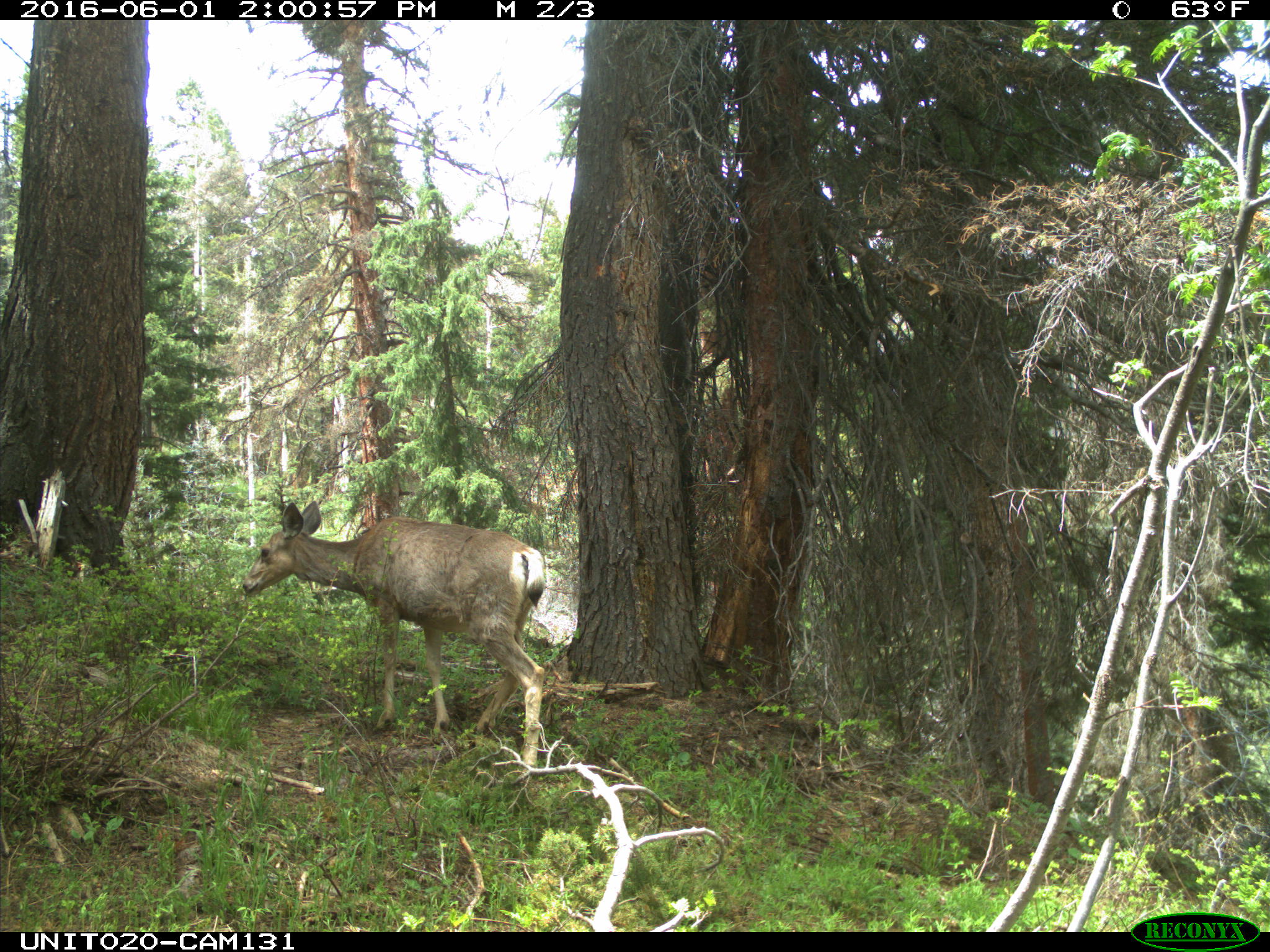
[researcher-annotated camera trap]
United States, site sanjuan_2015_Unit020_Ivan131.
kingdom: Animalia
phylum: Chordata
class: Mammalia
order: Artiodactyla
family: Cervidae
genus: Odocoileus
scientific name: Odocoileus hemionus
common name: mule deer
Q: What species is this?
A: Odocoileus hemionus (mule deer).